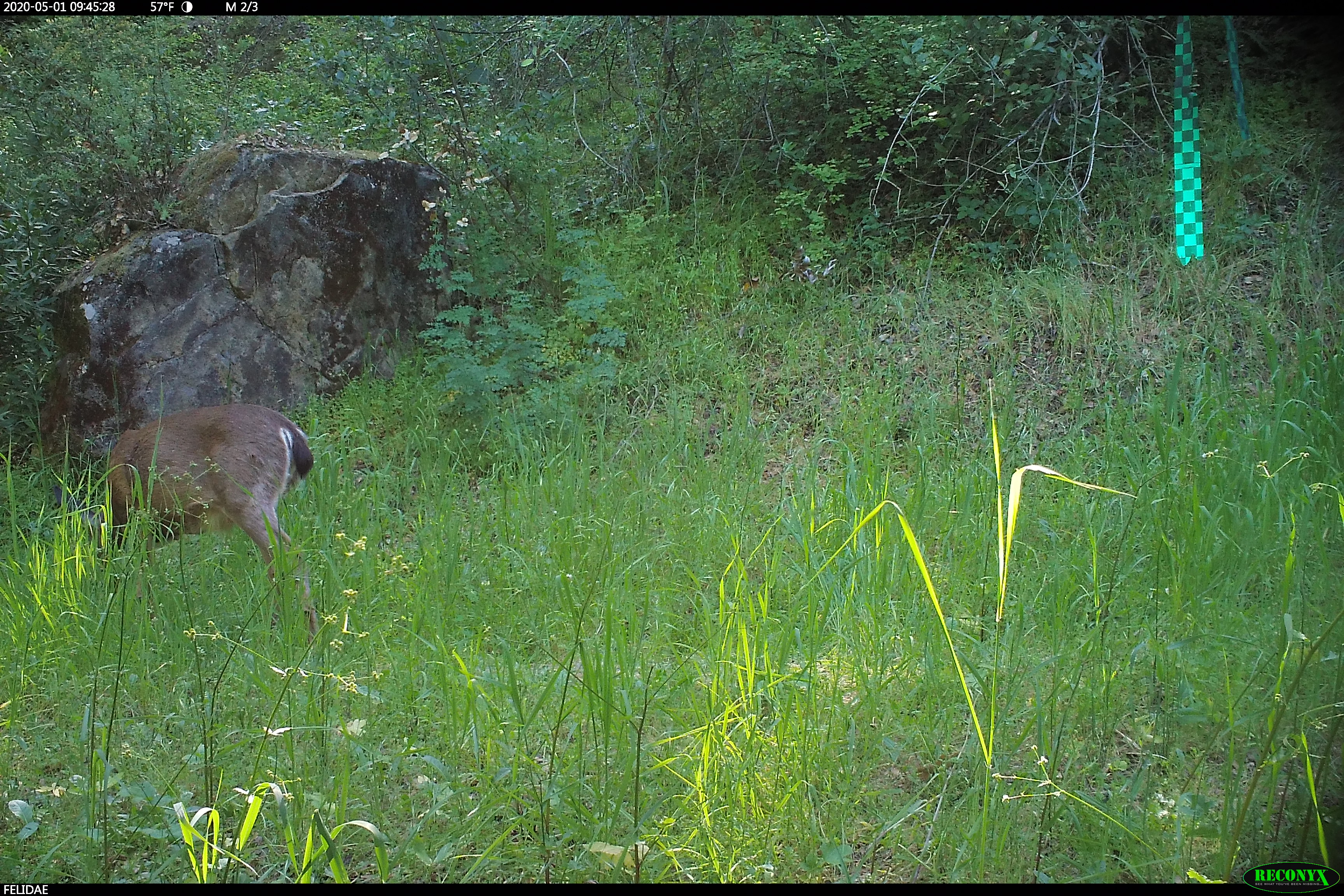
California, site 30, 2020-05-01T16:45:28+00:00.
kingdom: Animalia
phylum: Chordata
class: Mammalia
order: Artiodactyla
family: Cervidae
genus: Odocoileus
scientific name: Odocoileus hemionus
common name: mule deer